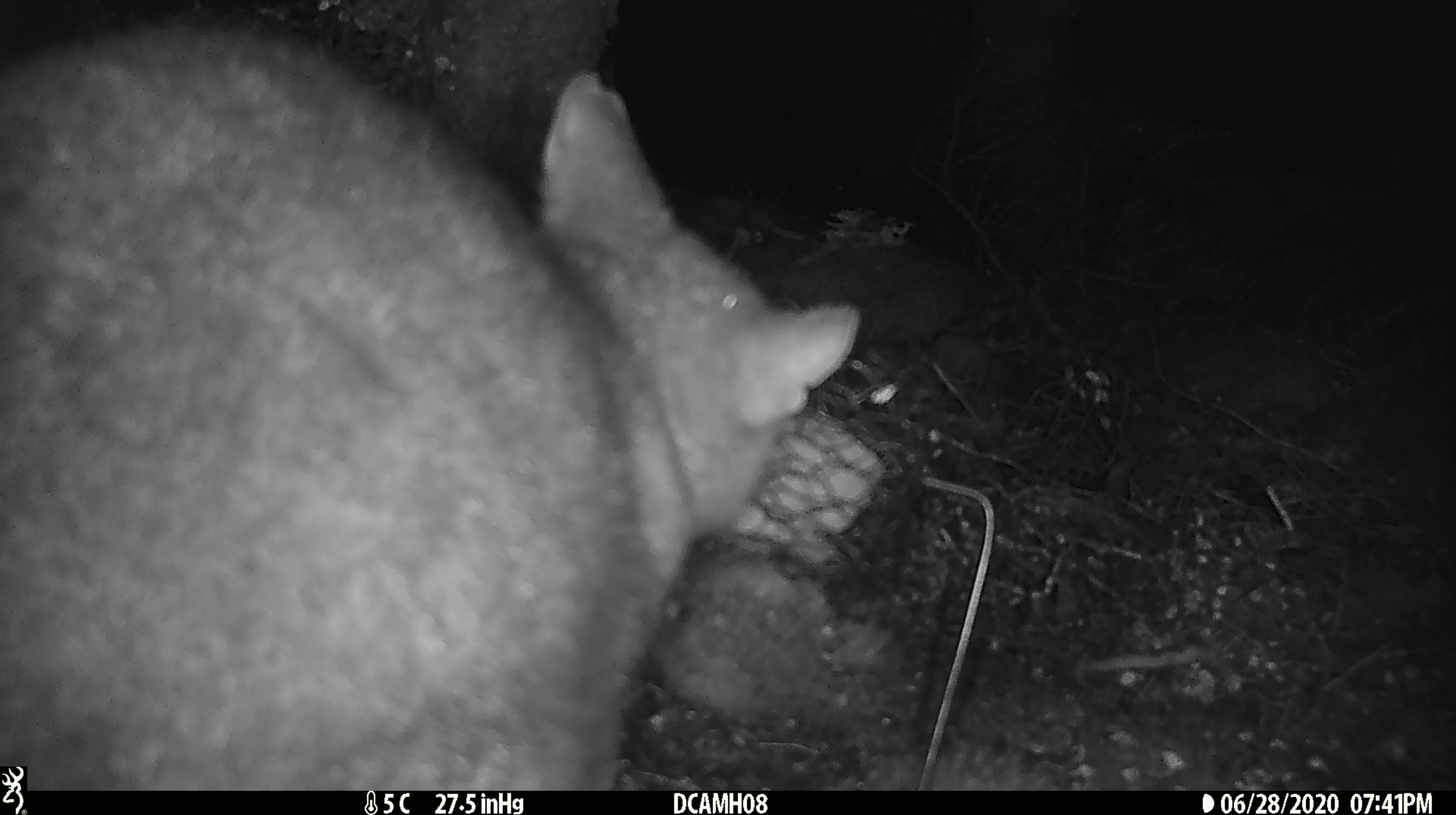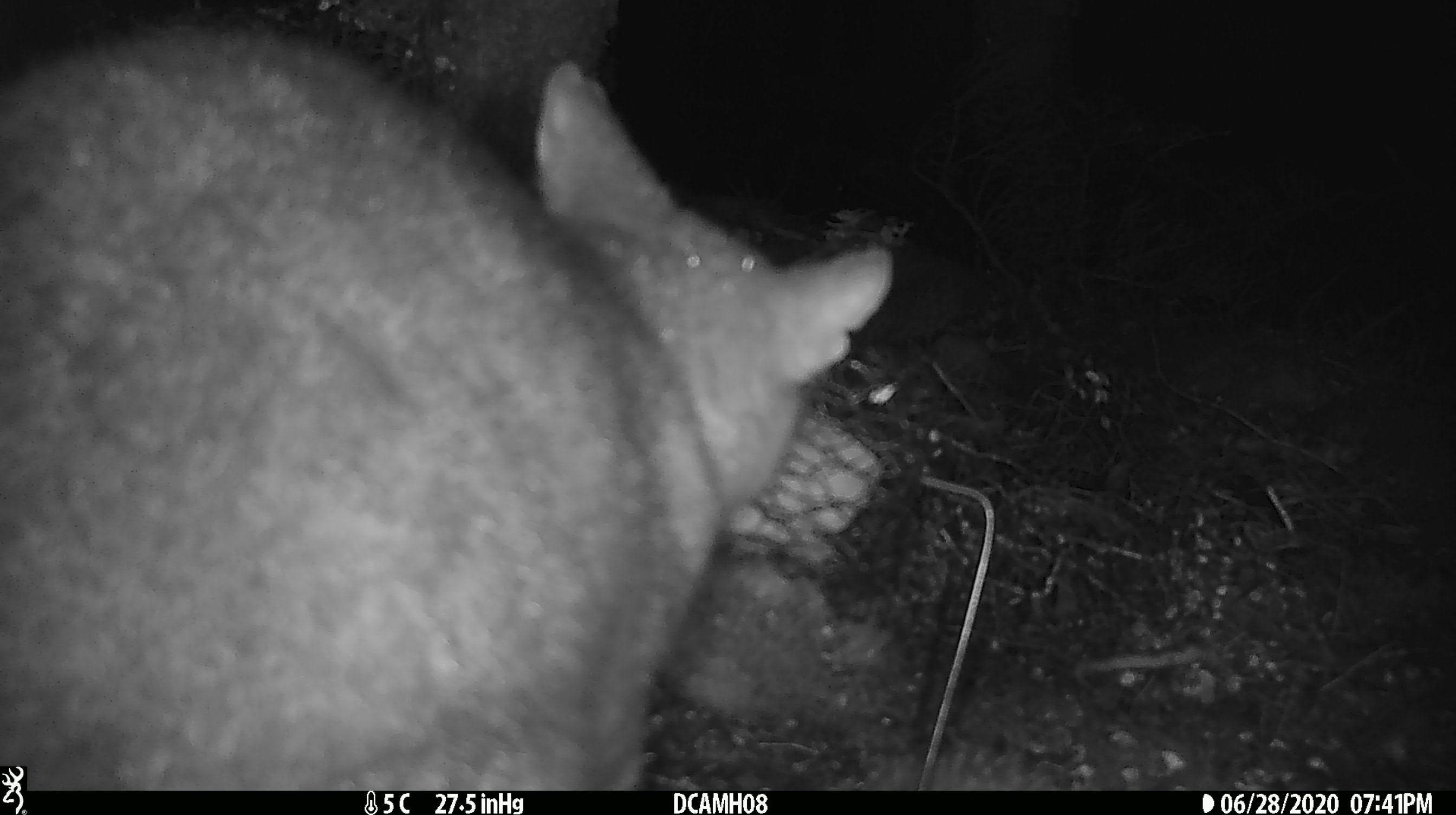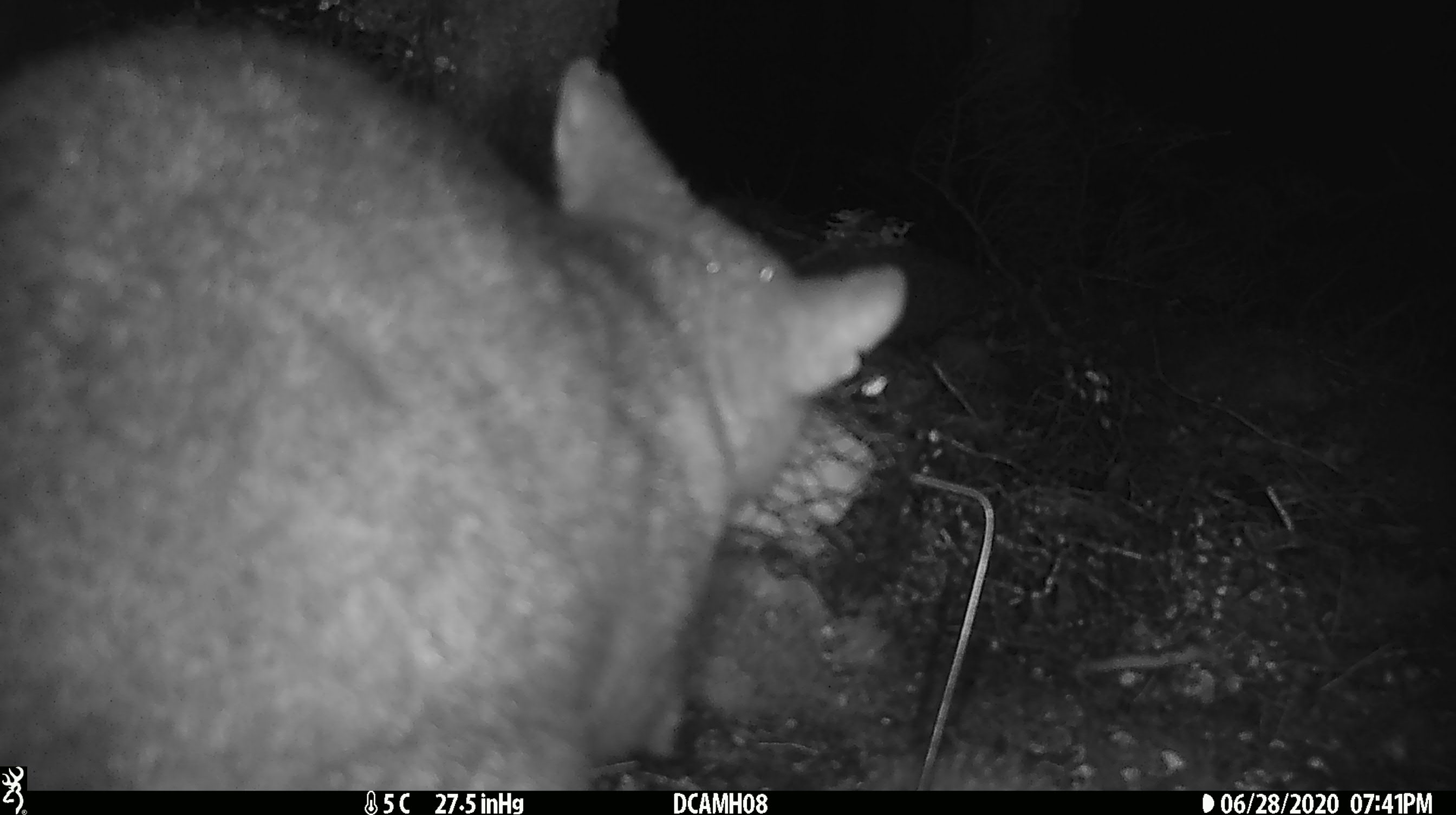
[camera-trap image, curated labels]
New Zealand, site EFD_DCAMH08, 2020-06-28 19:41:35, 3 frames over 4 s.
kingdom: Animalia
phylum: Chordata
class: Mammalia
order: Diprotodontia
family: Phalangeridae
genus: Trichosurus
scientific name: Trichosurus vulpecula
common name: common brushtail possum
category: possum